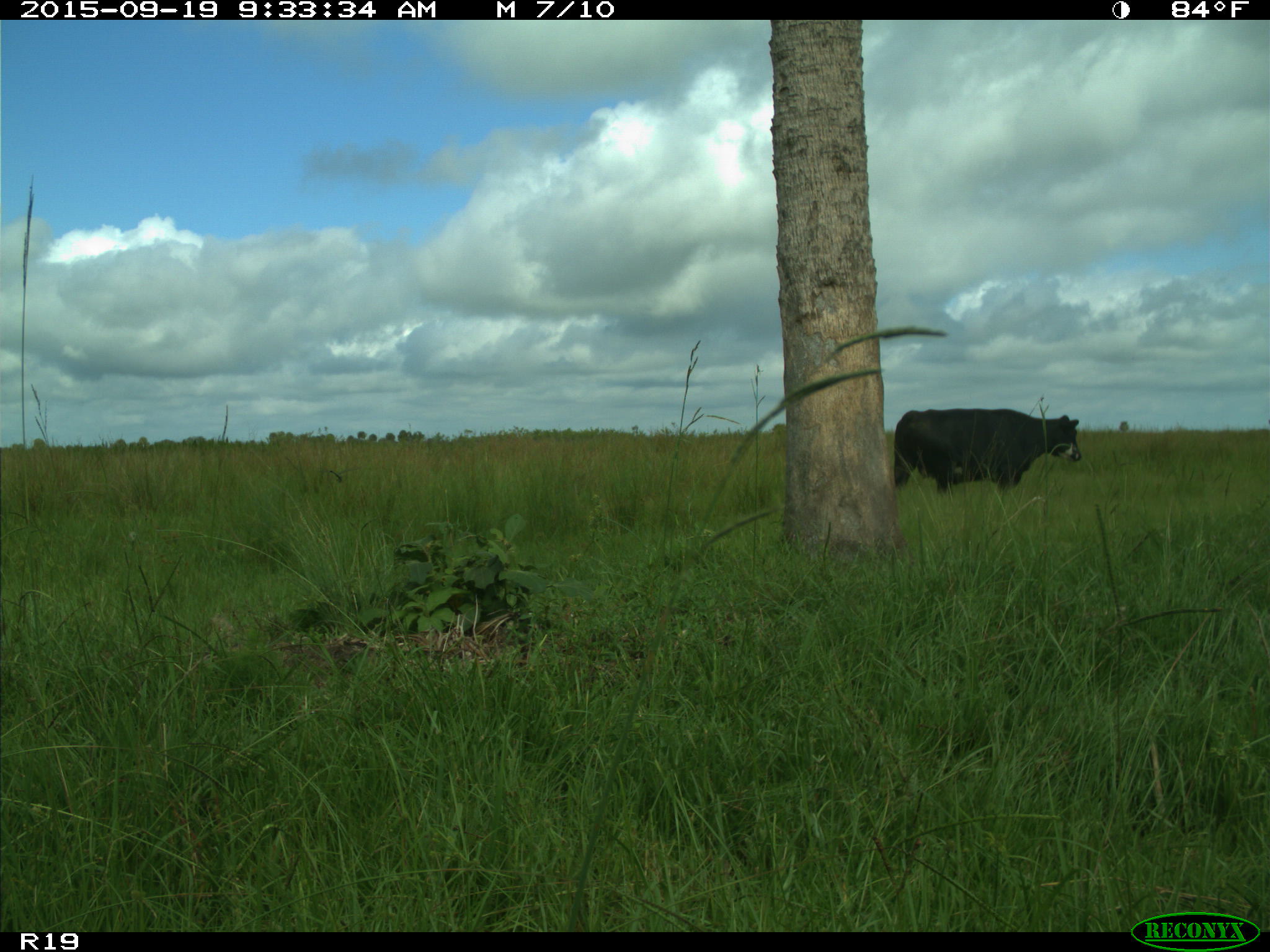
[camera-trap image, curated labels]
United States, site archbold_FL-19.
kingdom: Animalia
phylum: Chordata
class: Mammalia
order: Artiodactyla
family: Bovidae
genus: Bos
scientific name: Bos taurus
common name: domestic cow